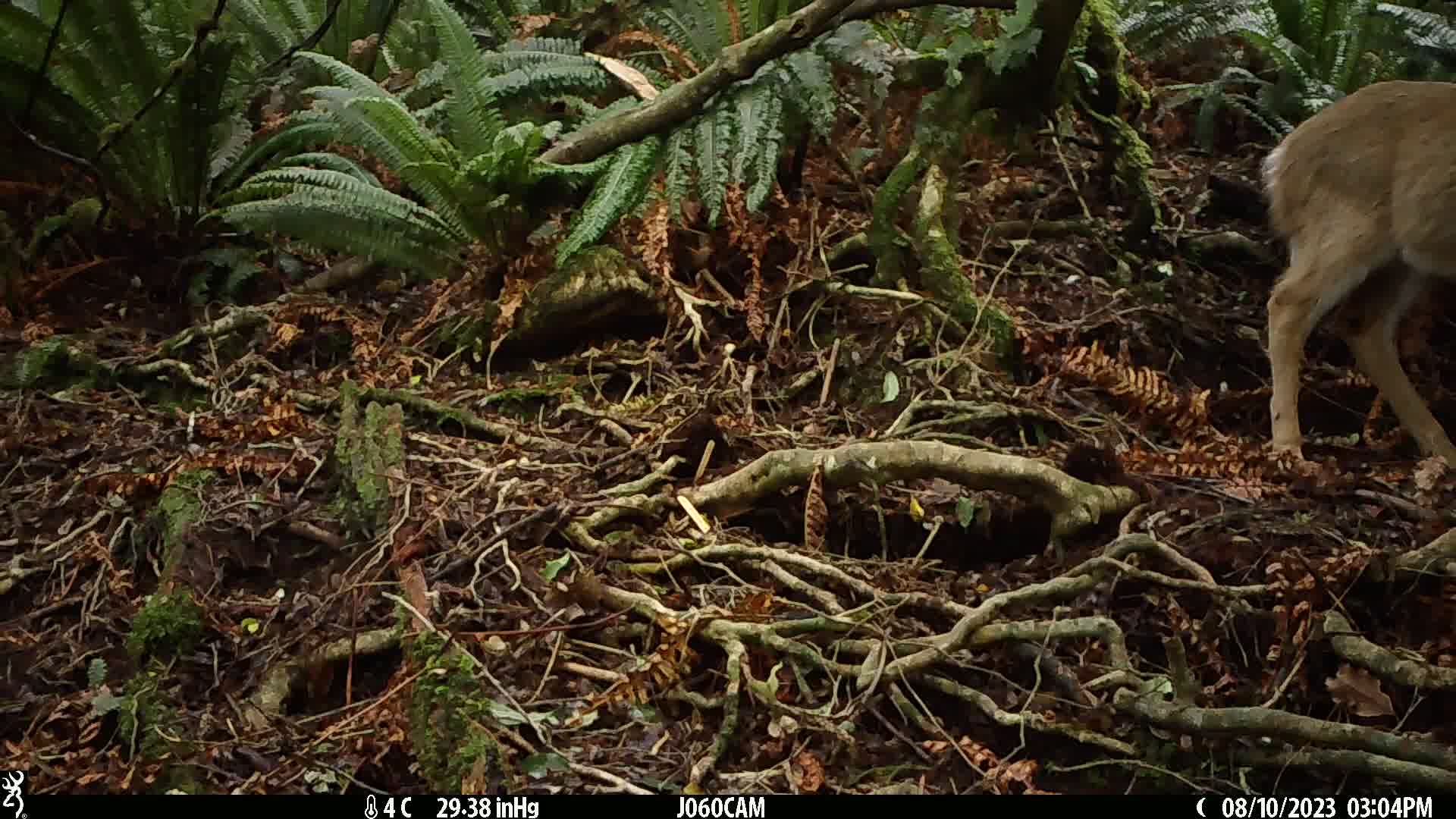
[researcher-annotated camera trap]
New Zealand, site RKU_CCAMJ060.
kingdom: Animalia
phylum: Chordata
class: Mammalia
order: Artiodactyla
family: Cervidae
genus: Odocoileus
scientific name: Odocoileus virginianus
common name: white-tailed deer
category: white tailed deer